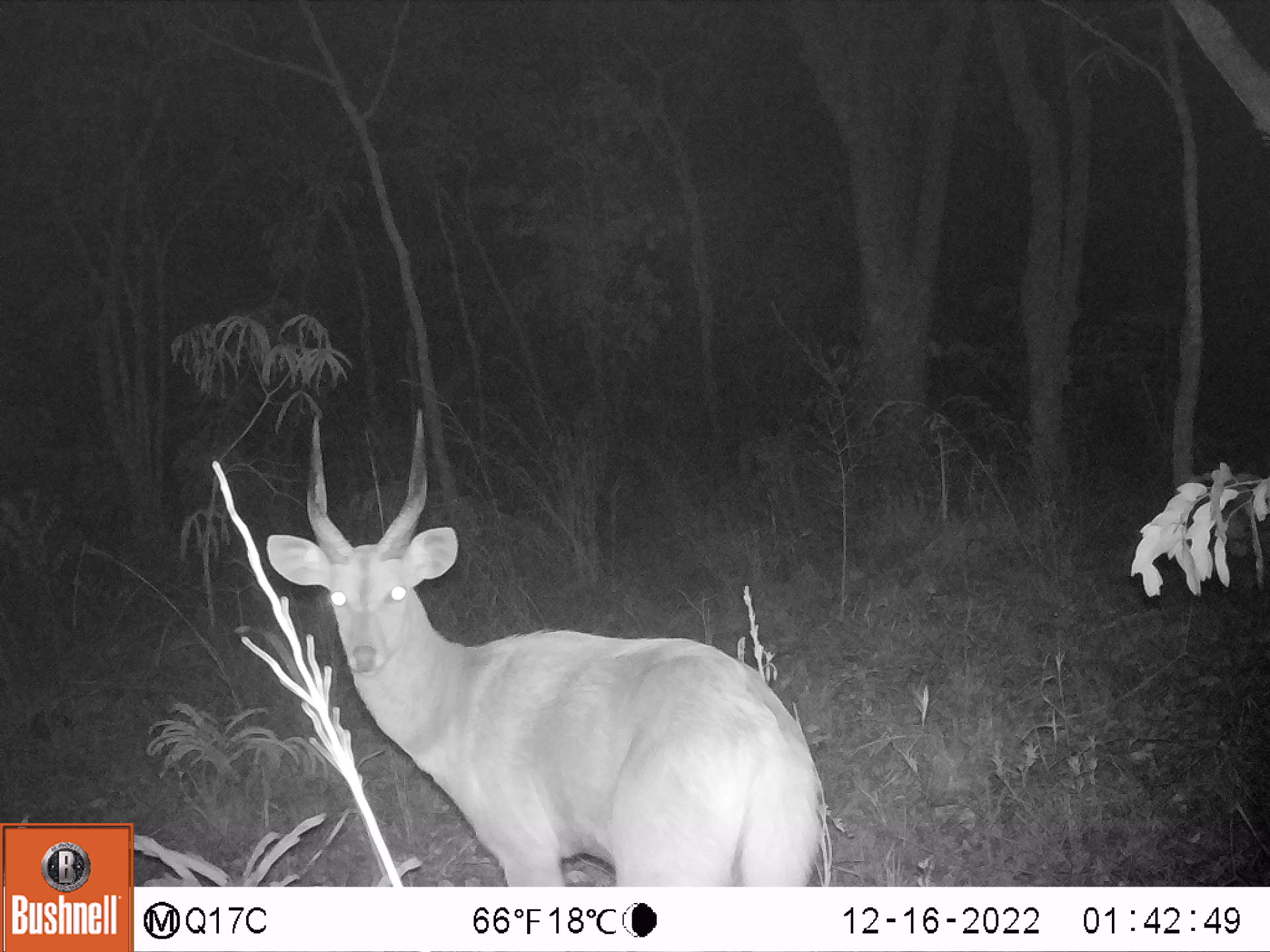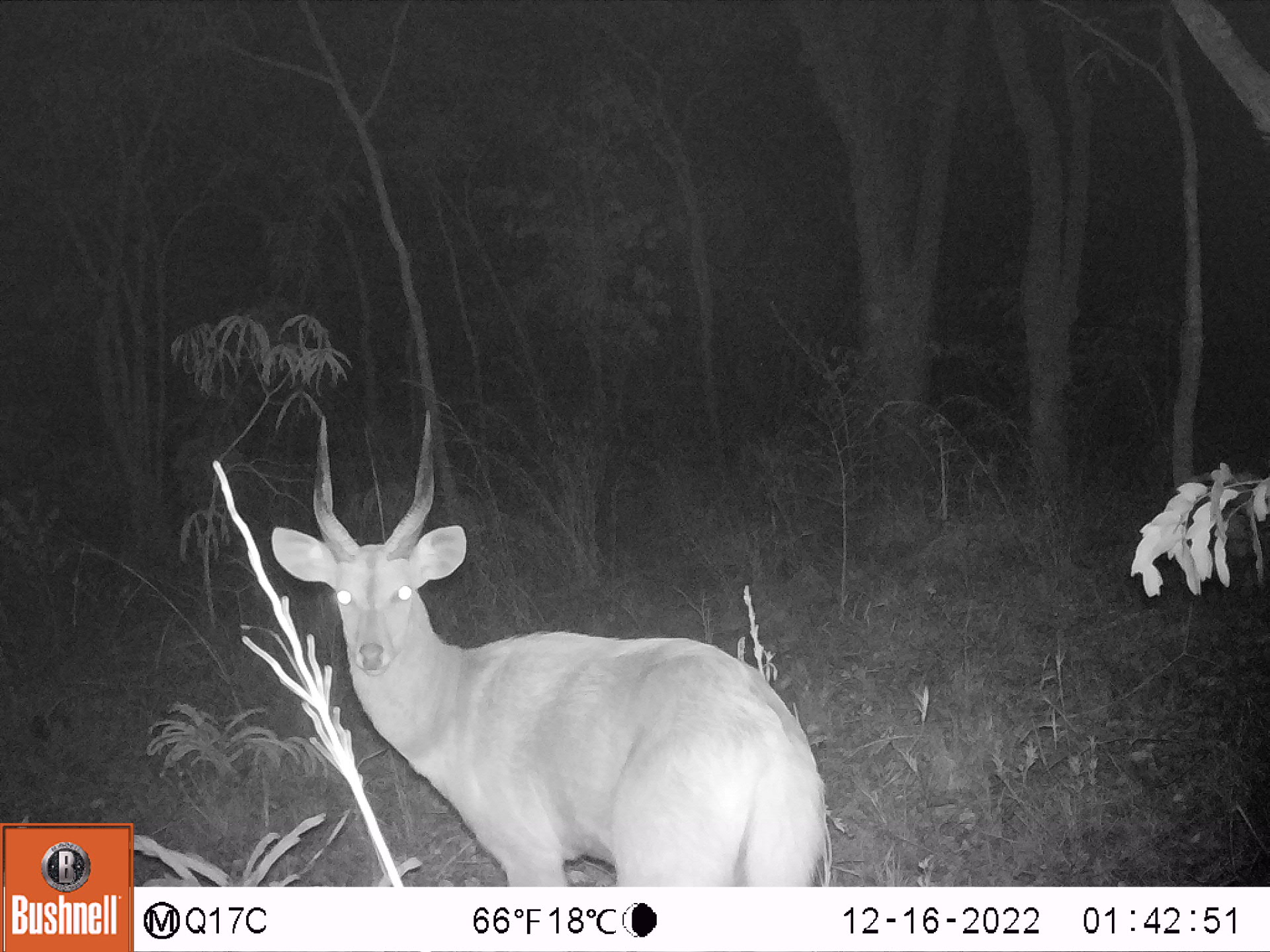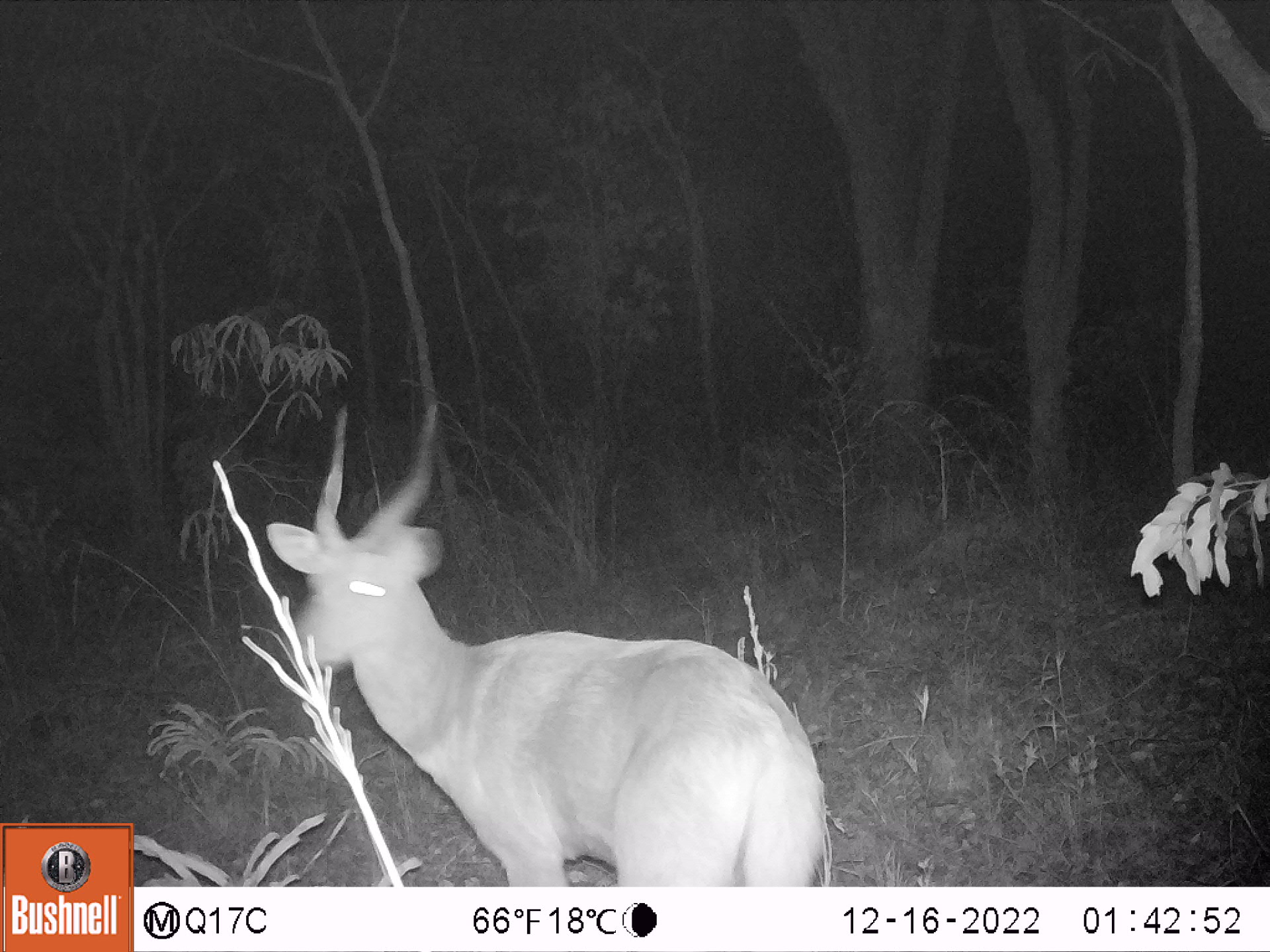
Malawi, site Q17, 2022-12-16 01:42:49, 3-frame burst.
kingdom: Animalia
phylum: Chordata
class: Mammalia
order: Artiodactyla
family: Bovidae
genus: Tragelaphus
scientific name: Tragelaphus sylvaticus sylvaticus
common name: cape bushbuck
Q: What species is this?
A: Cape bushbuck (Tragelaphus sylvaticus sylvaticus).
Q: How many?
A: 1.